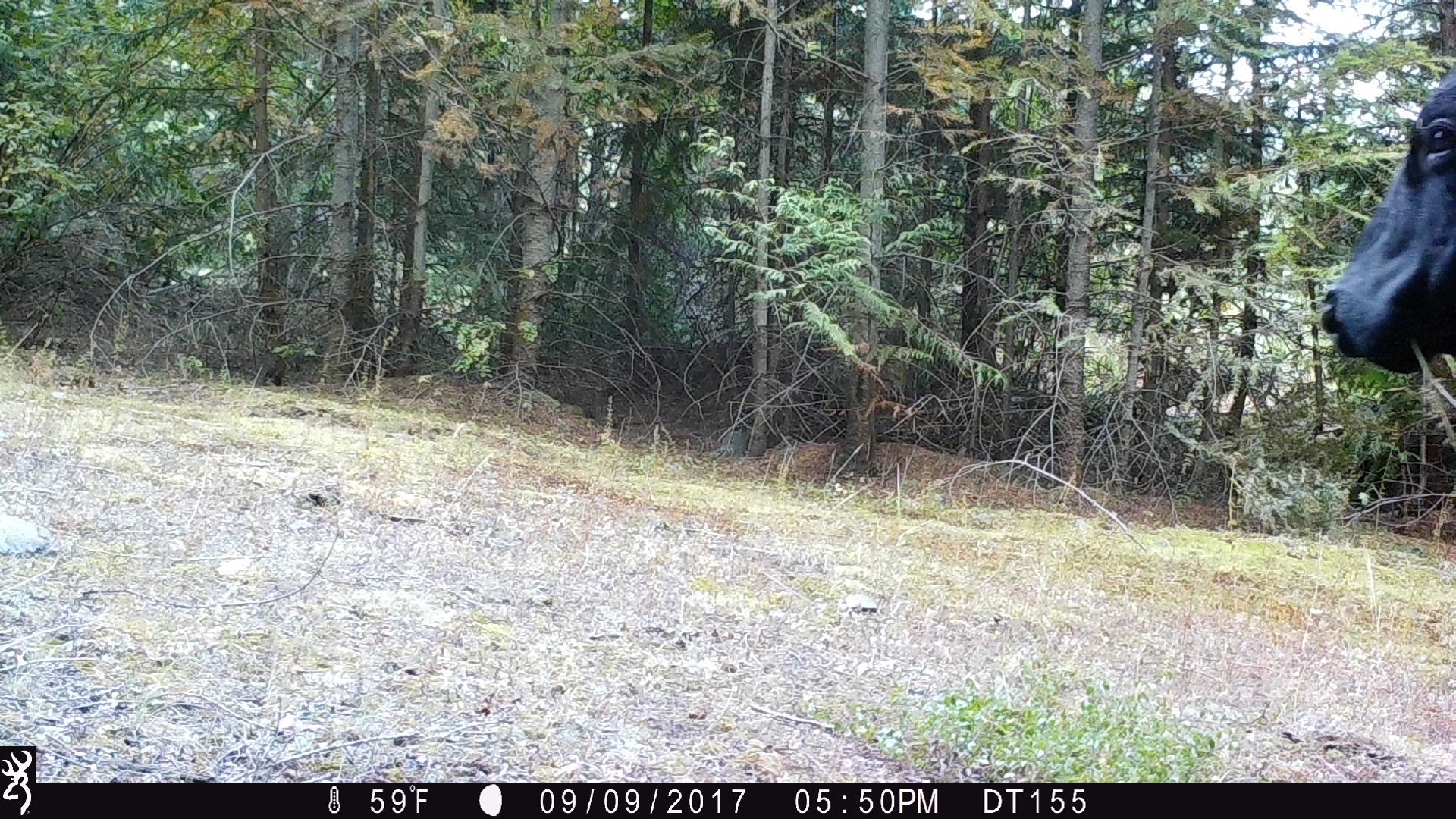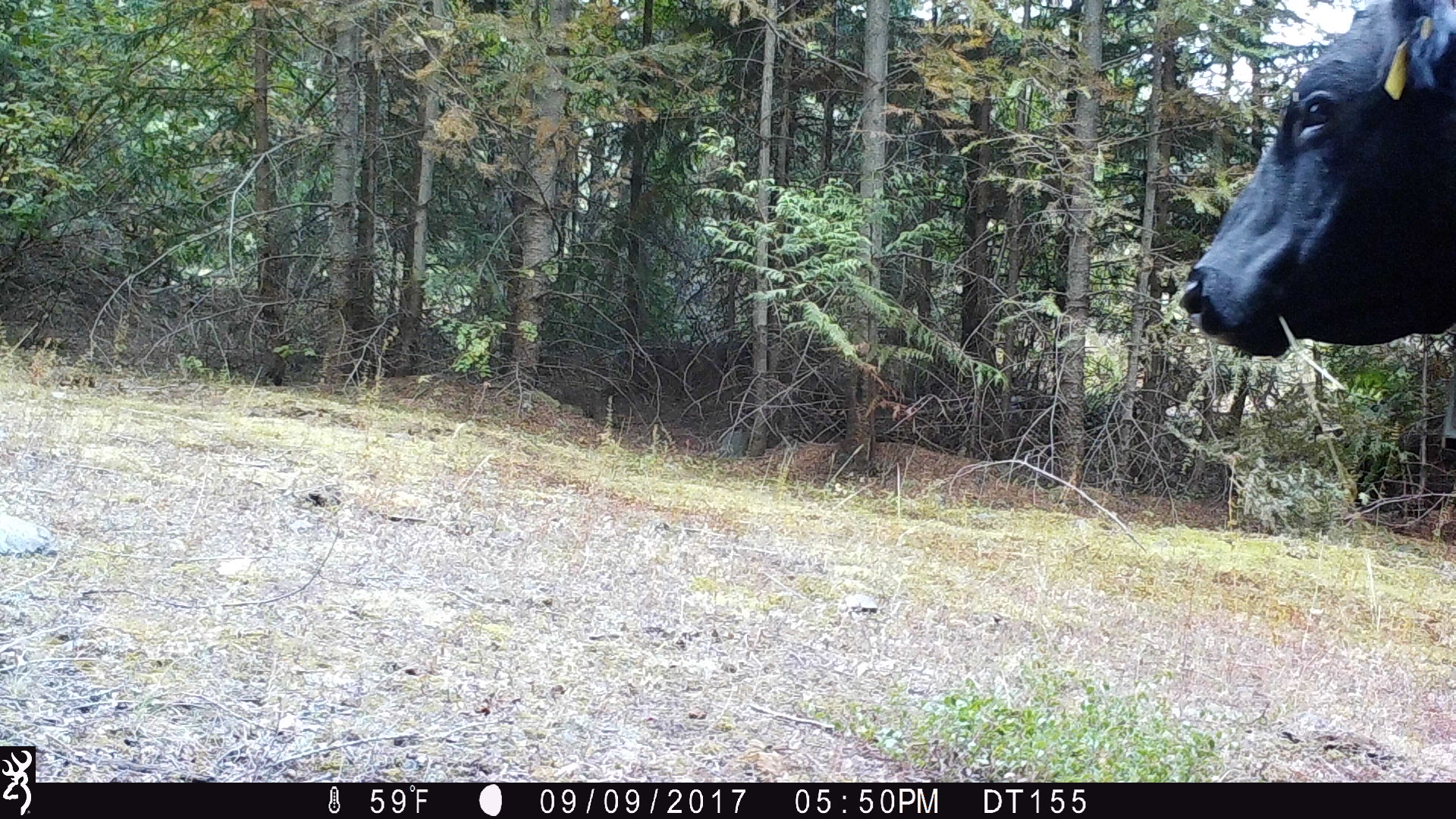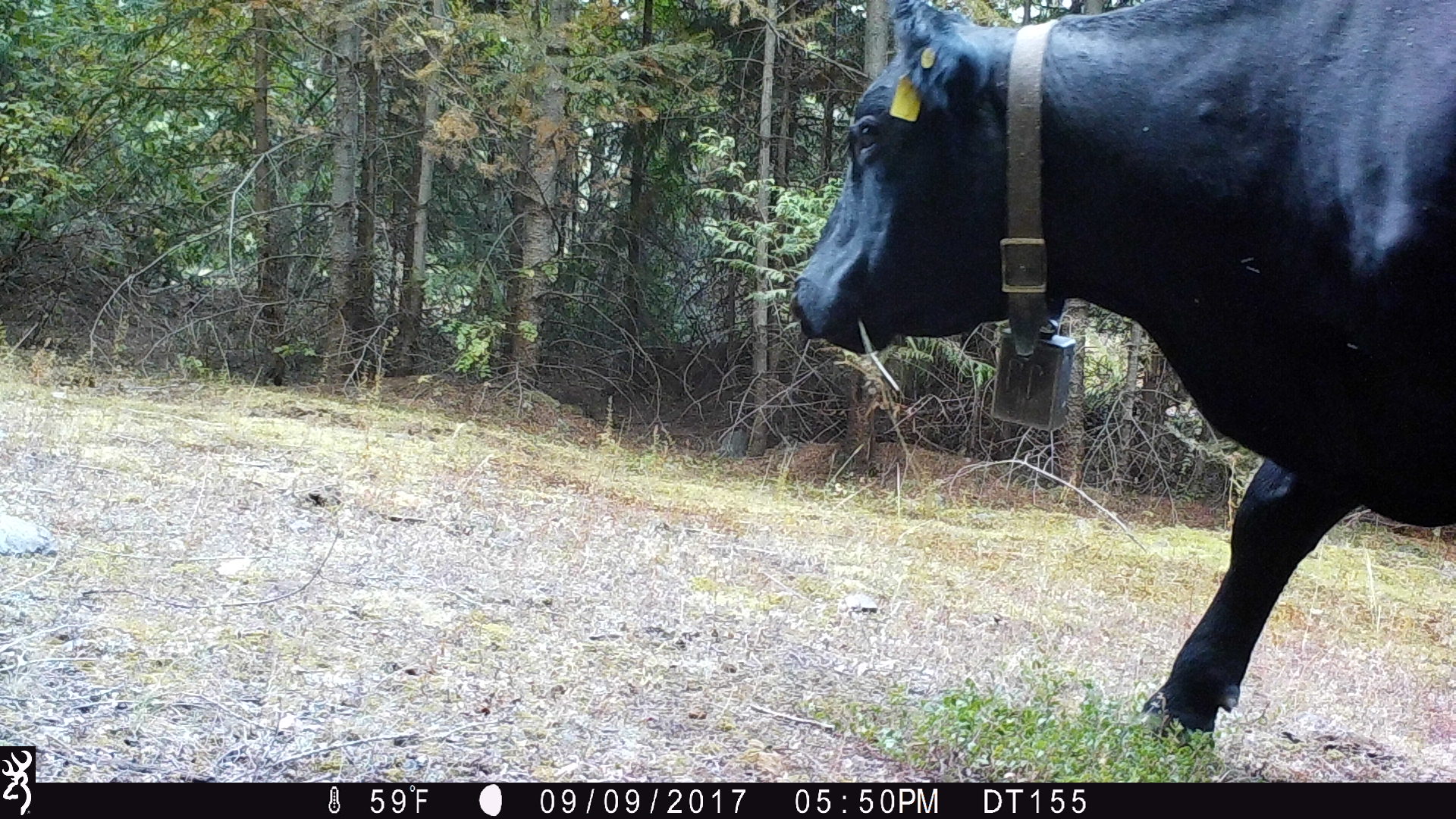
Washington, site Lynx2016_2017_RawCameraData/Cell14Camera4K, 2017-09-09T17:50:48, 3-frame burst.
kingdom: Animalia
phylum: Chordata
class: Mammalia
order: Artiodactyla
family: Bovidae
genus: Bos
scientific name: Bos taurus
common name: domestic cattle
Domestic cattle (Bos taurus). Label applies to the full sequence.